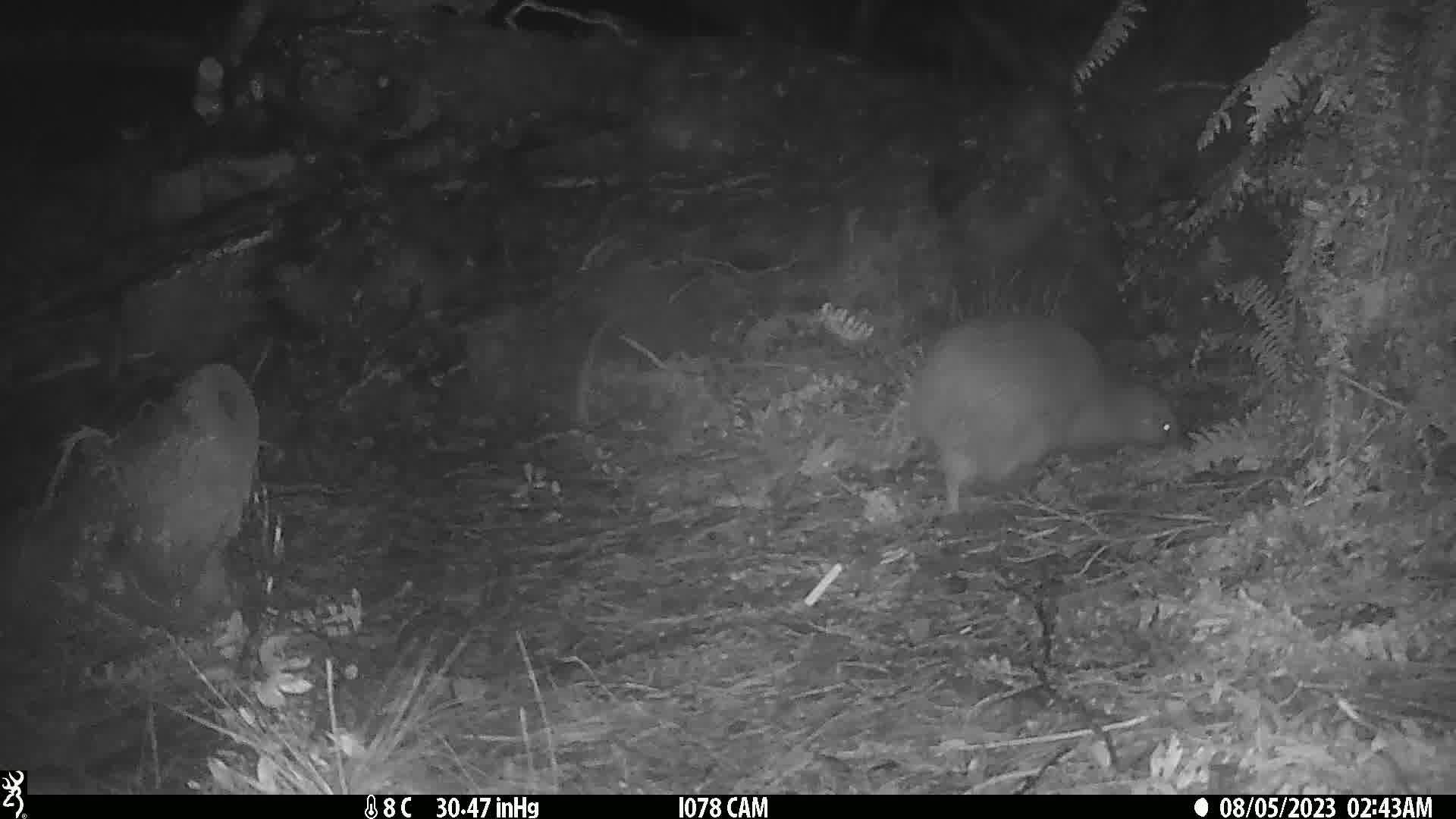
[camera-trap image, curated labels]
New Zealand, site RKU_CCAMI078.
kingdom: Animalia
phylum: Chordata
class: Aves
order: Apterygiformes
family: Apterygidae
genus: Apteryx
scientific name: Apteryx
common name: kiwi